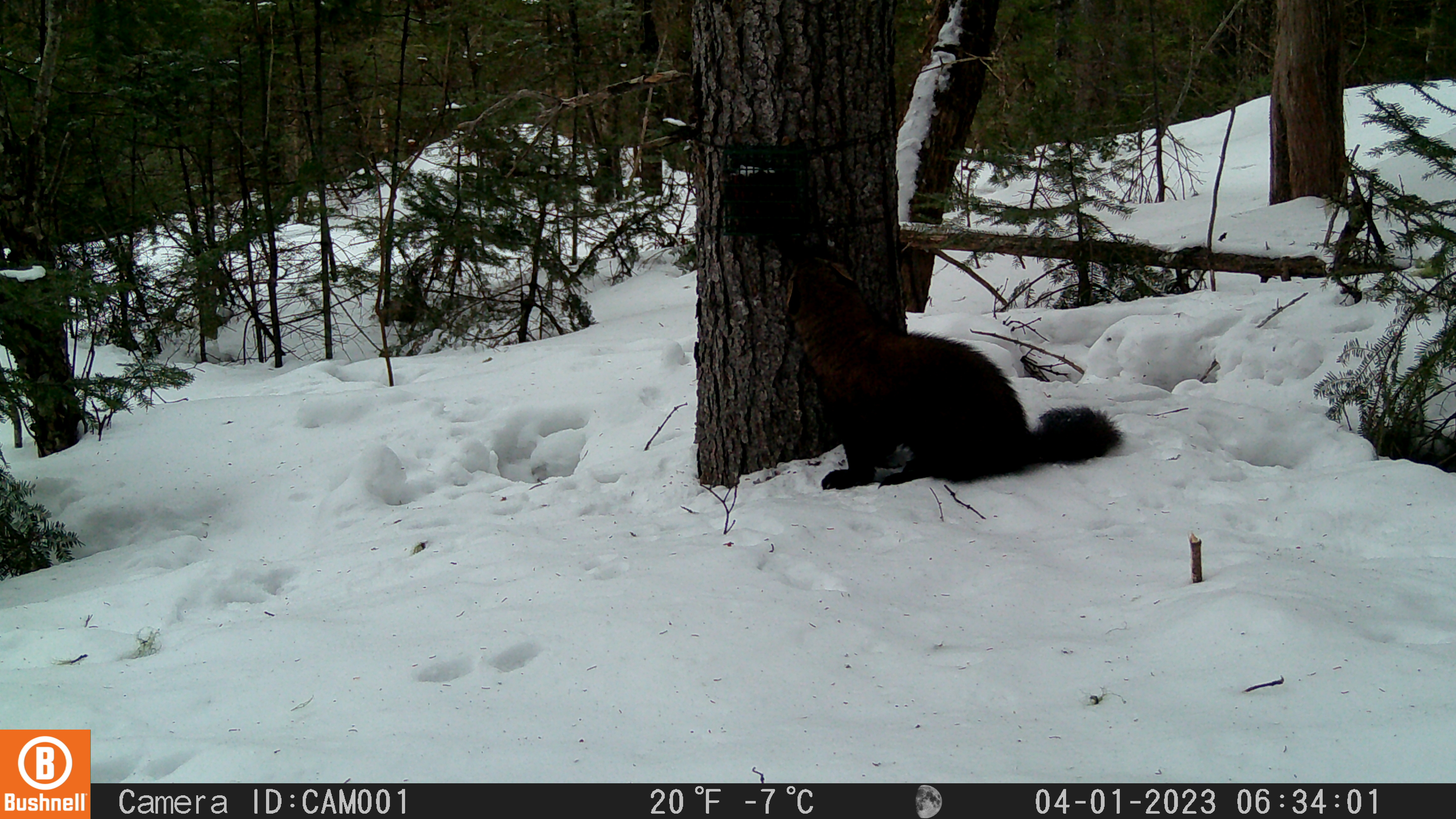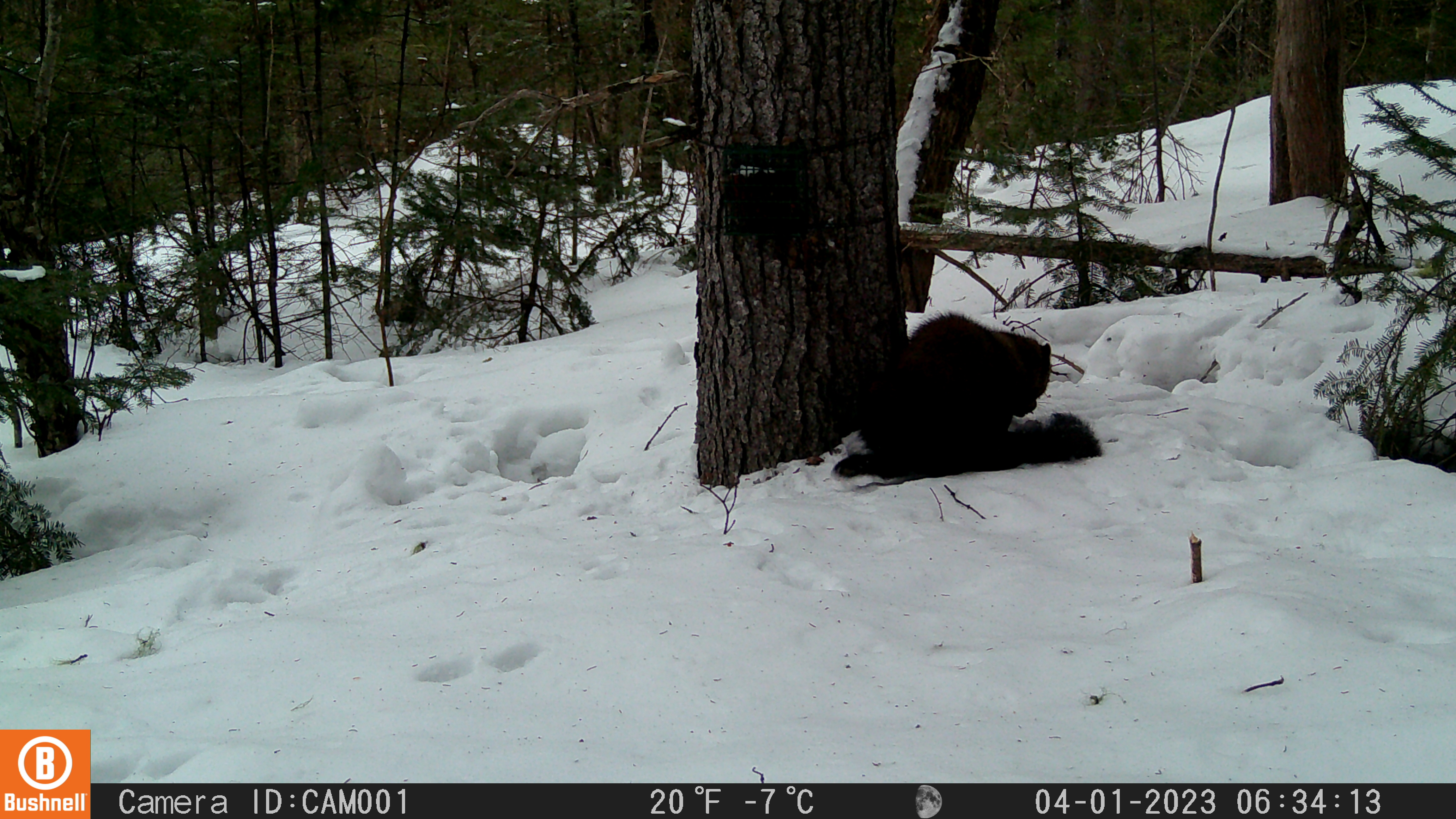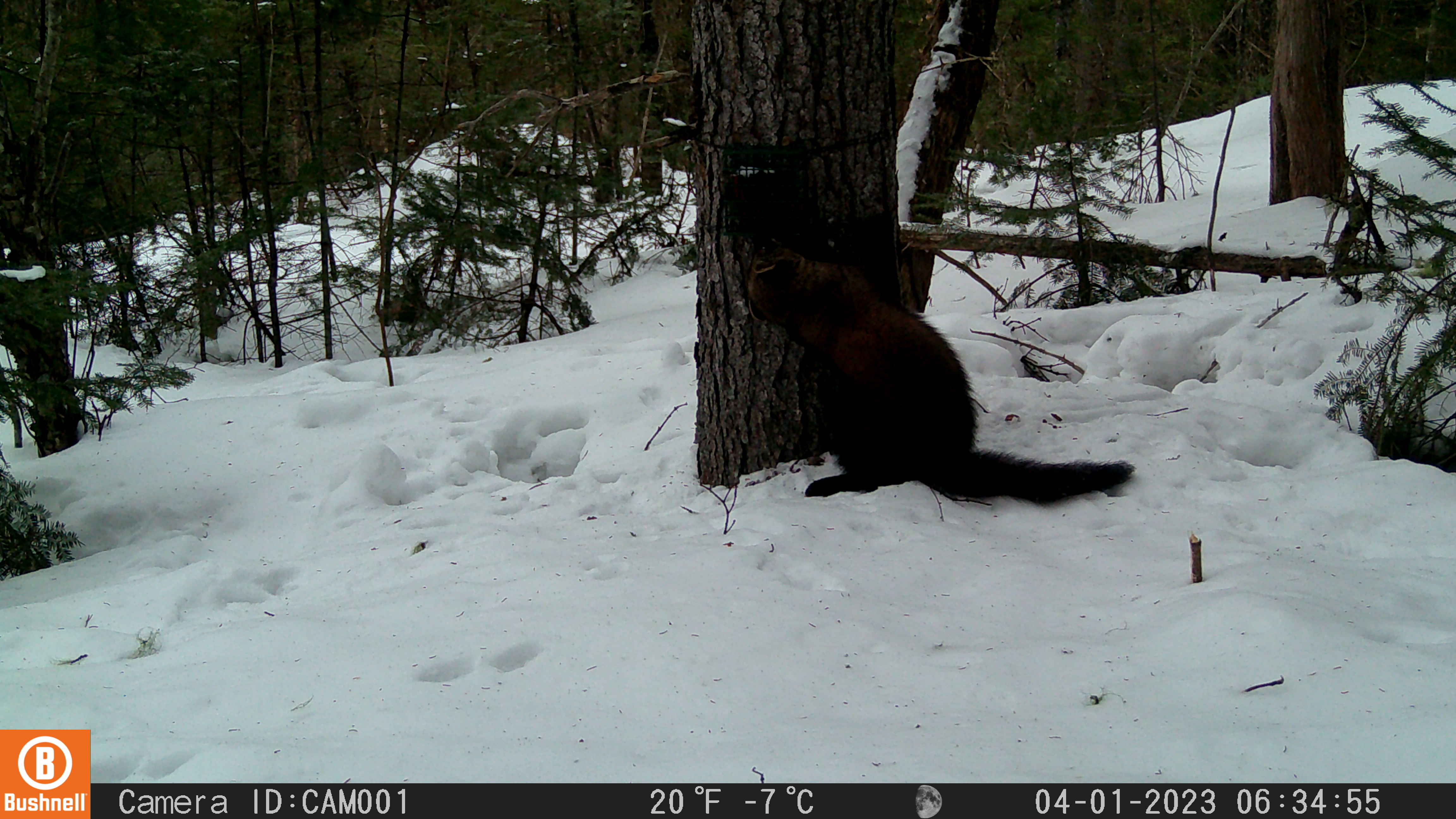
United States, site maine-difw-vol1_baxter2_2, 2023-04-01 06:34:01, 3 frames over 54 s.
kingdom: Animalia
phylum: Chordata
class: Mammalia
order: Carnivora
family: Mustelidae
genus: Pekania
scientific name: Pekania pennanti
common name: fisher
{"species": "fisher (Pekania pennanti)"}